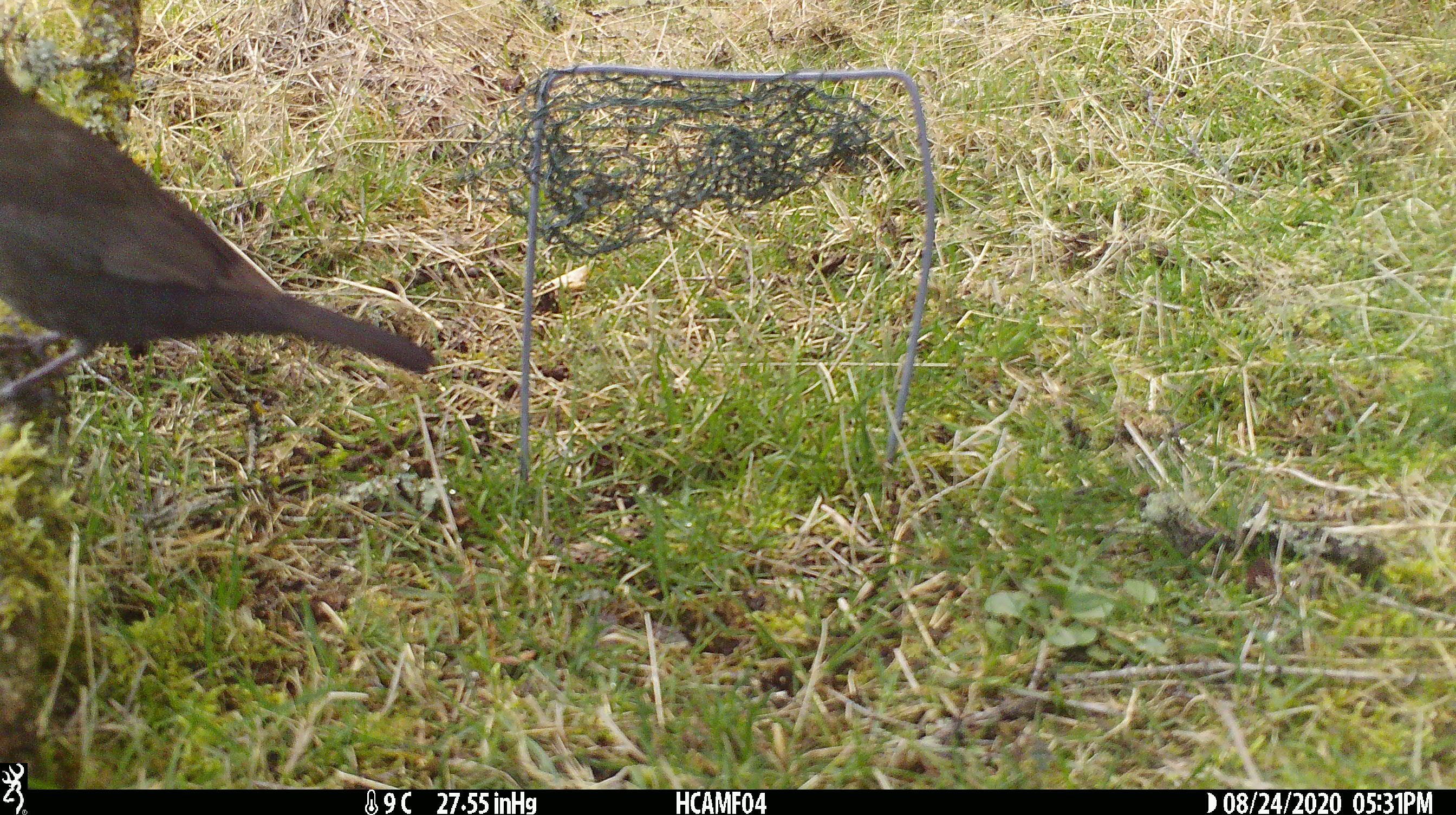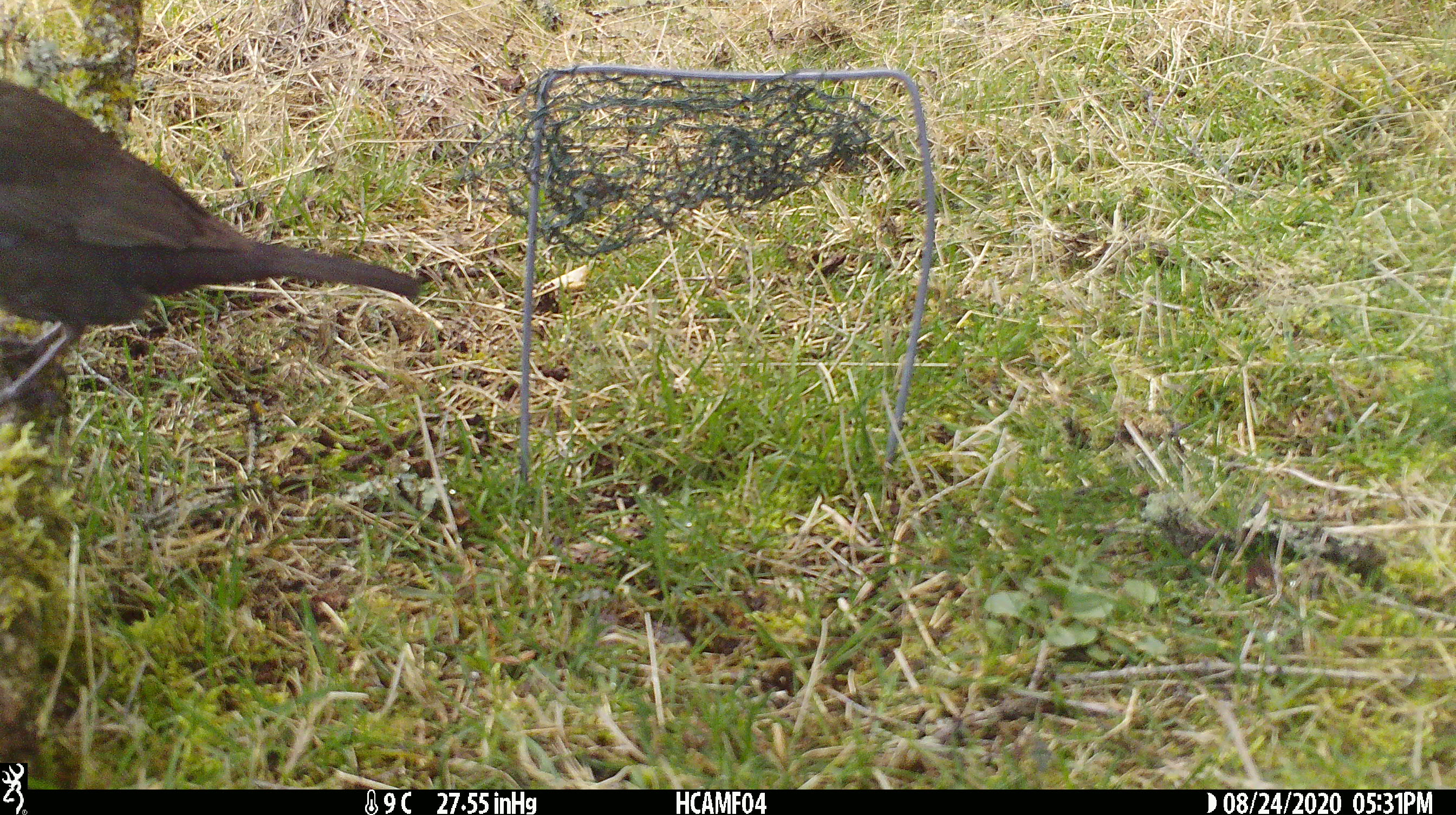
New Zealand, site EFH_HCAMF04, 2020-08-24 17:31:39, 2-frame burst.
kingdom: Animalia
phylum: Chordata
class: Aves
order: Passeriformes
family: Turdidae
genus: Turdus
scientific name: Turdus merula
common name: eurasian blackbird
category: blackbird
Blackbird (eurasian blackbird) (Turdus merula).